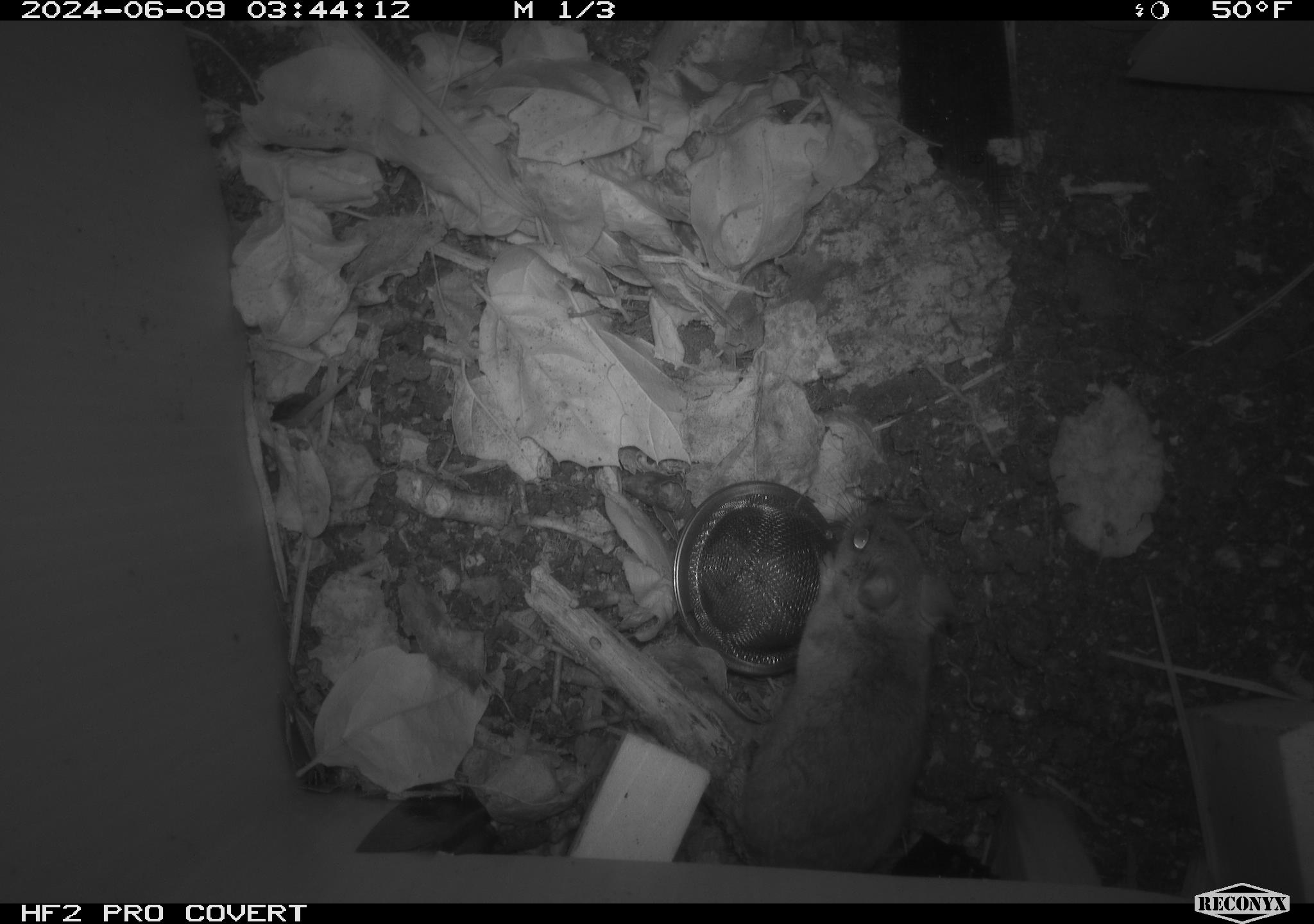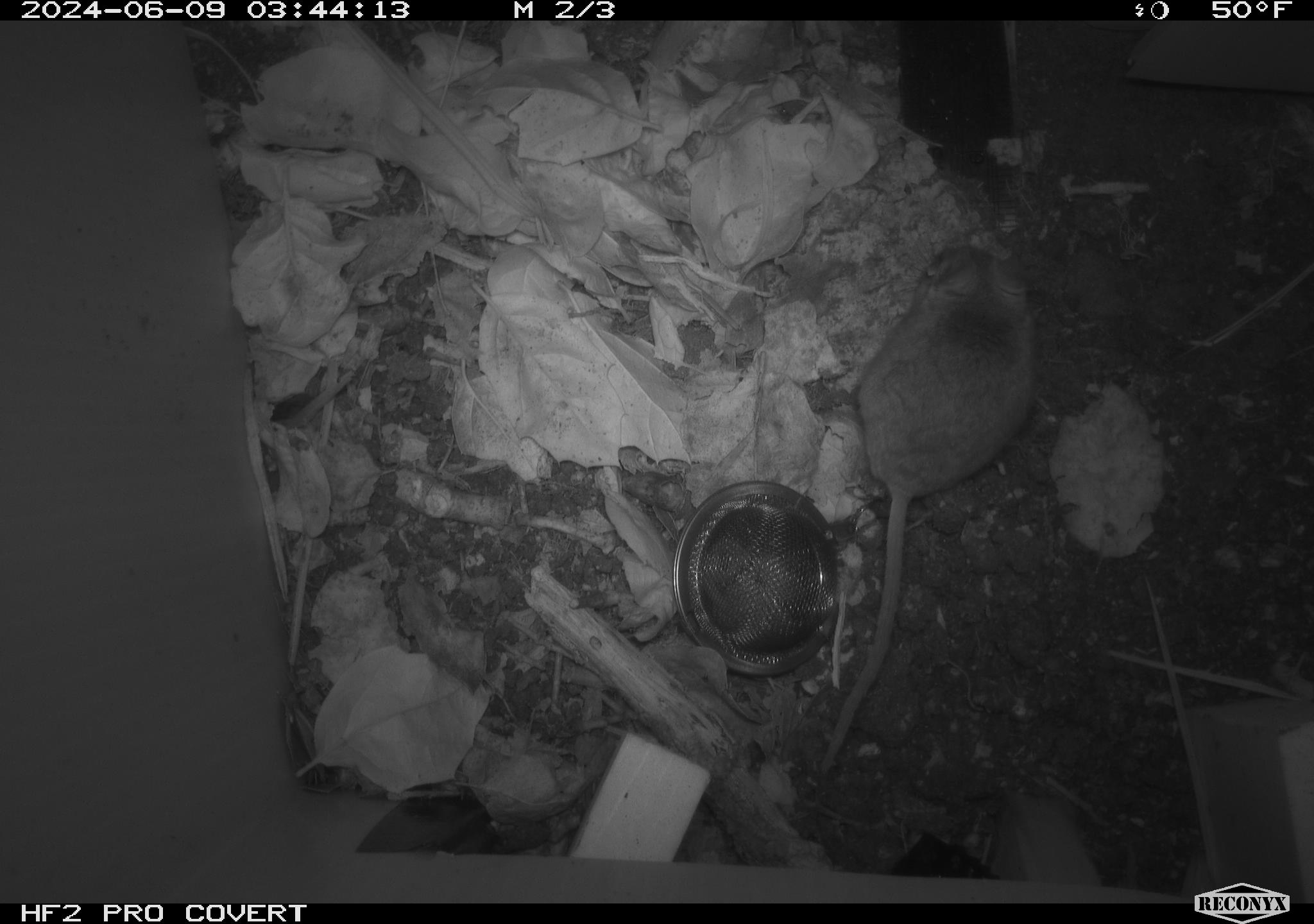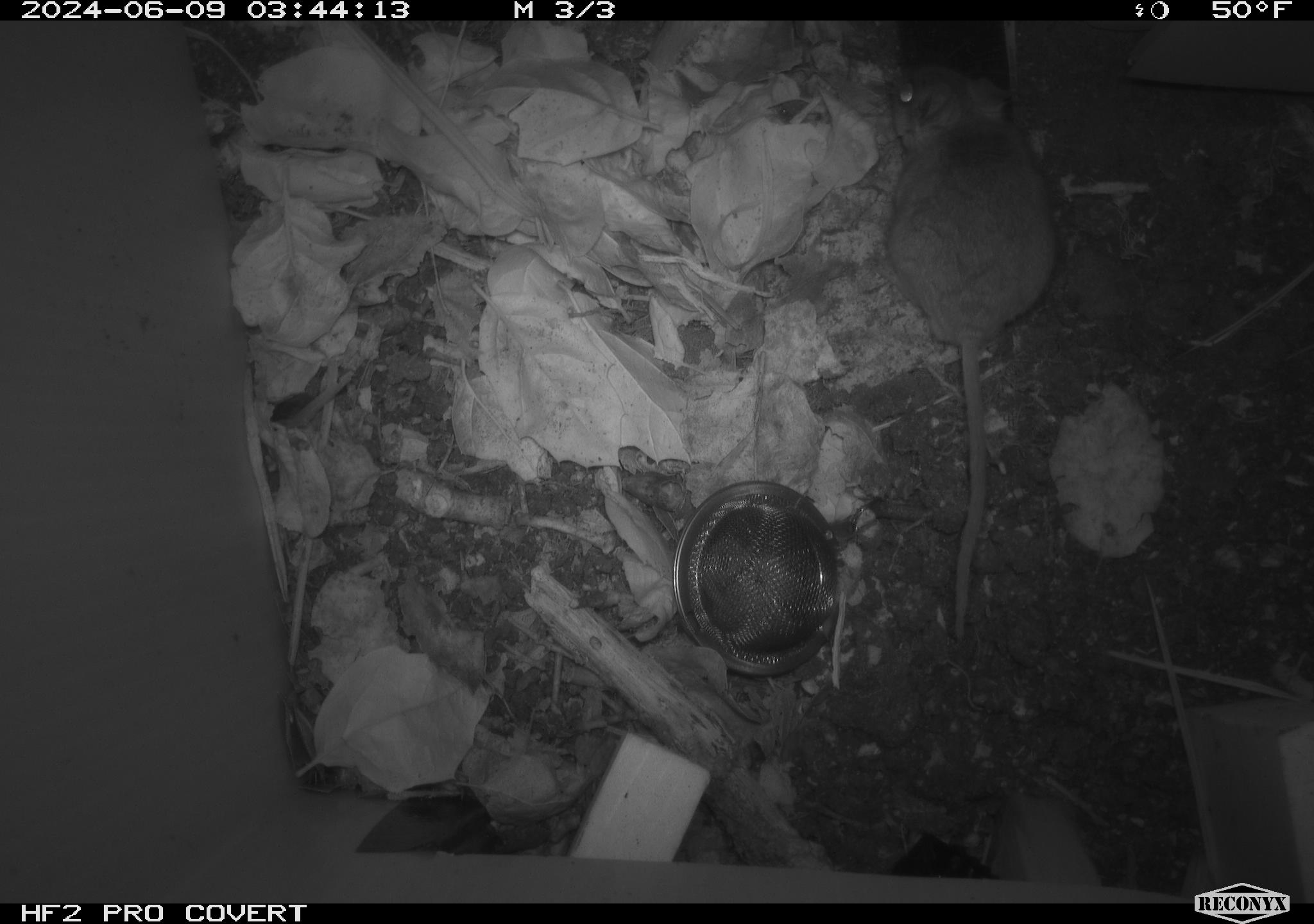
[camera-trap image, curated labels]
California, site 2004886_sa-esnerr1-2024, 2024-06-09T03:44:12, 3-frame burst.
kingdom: Animalia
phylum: Chordata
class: Mammalia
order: Rodentia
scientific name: Rodentia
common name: rodent